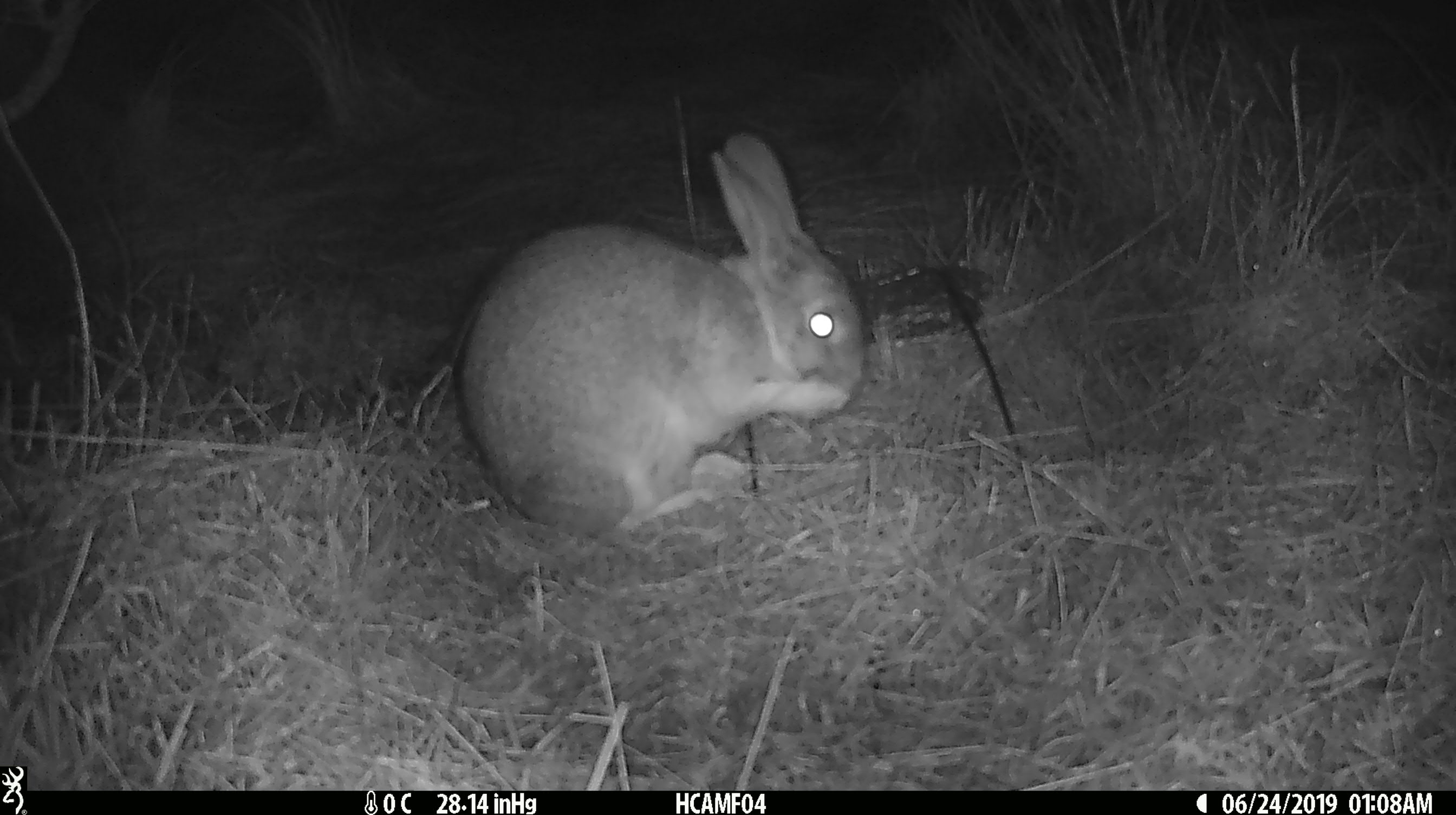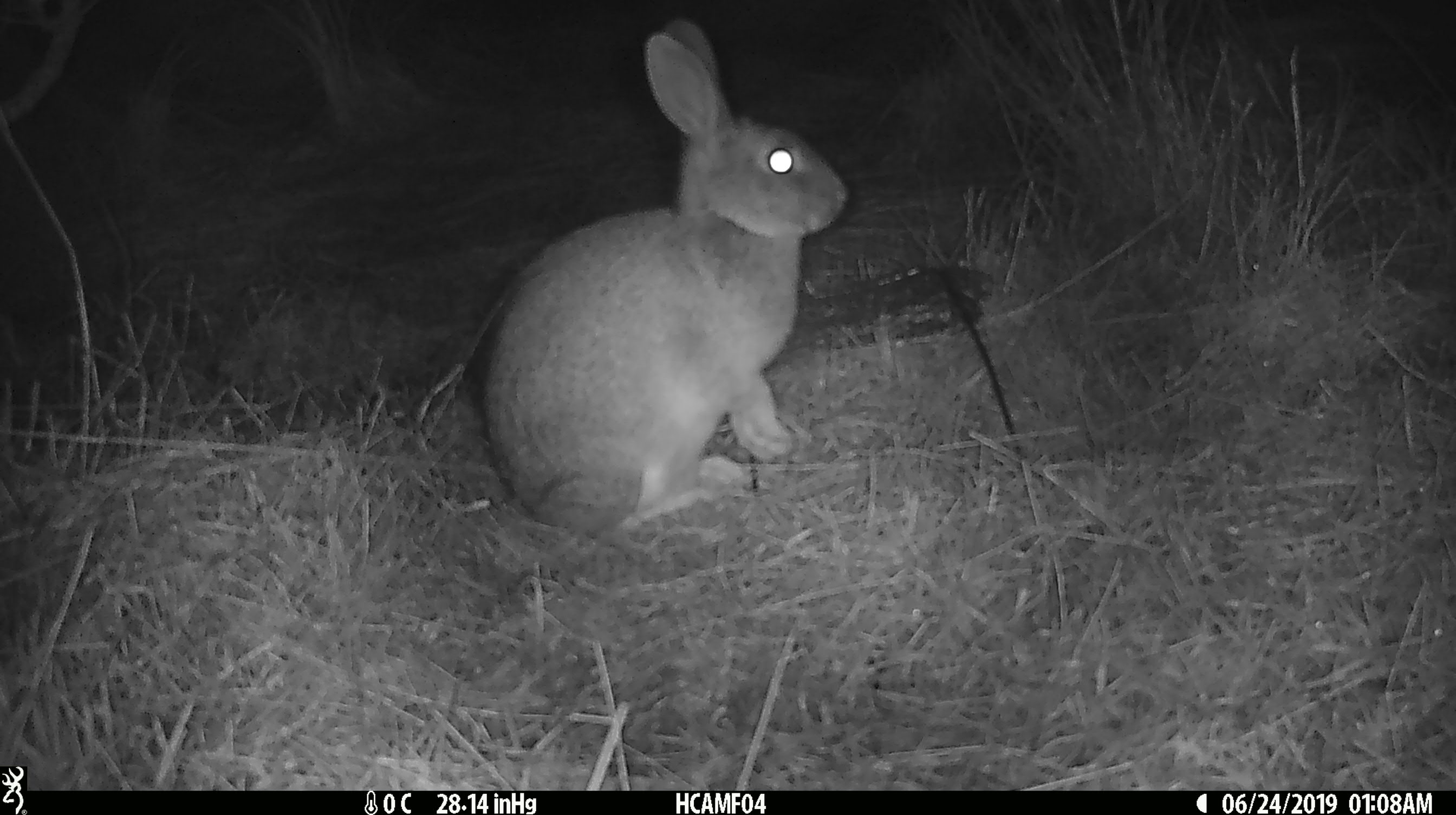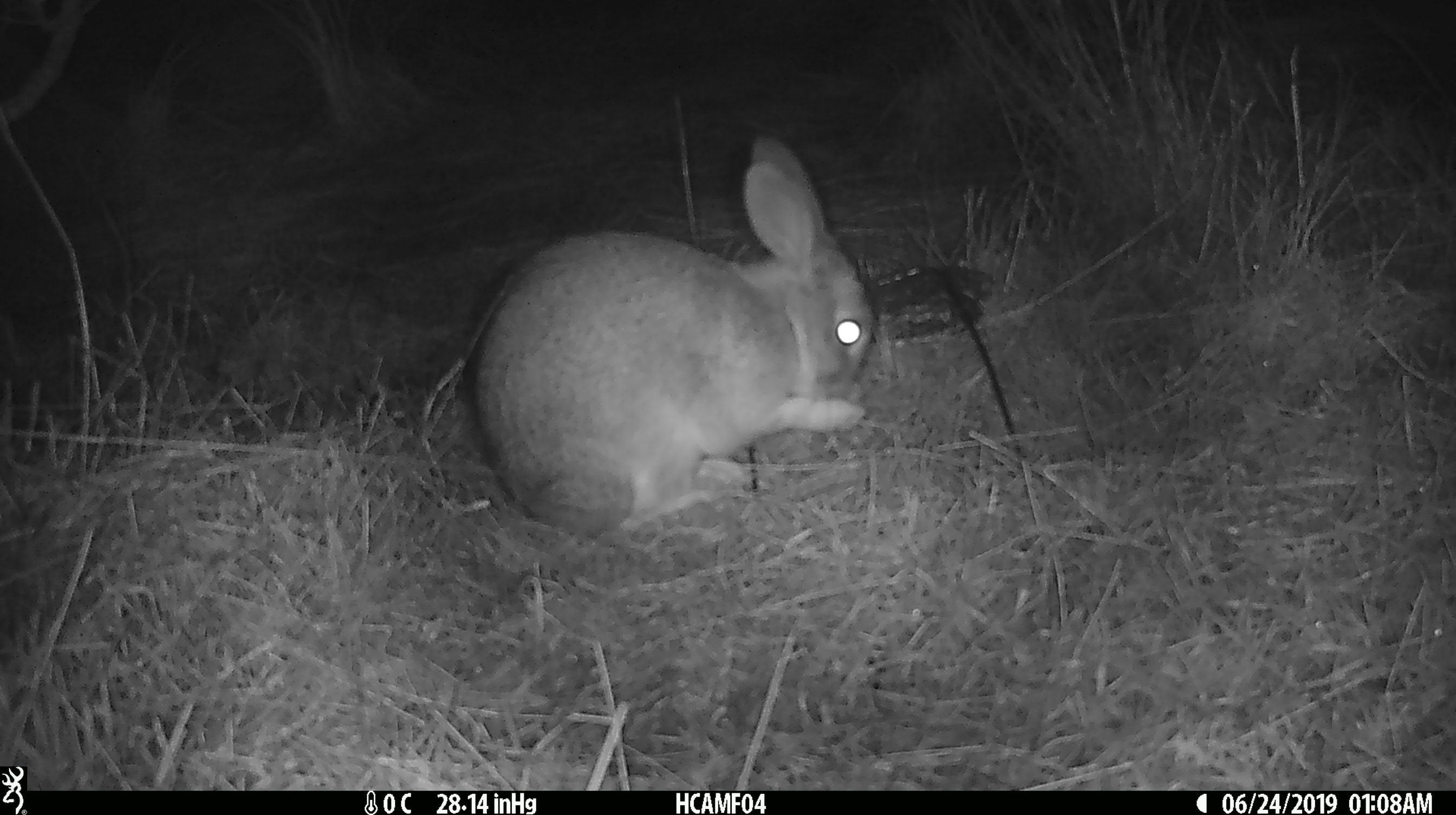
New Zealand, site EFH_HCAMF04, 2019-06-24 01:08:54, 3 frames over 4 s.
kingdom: Animalia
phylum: Chordata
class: Mammalia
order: Lagomorpha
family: Leporidae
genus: Lepus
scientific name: Lepus europaeus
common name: brown hare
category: hare